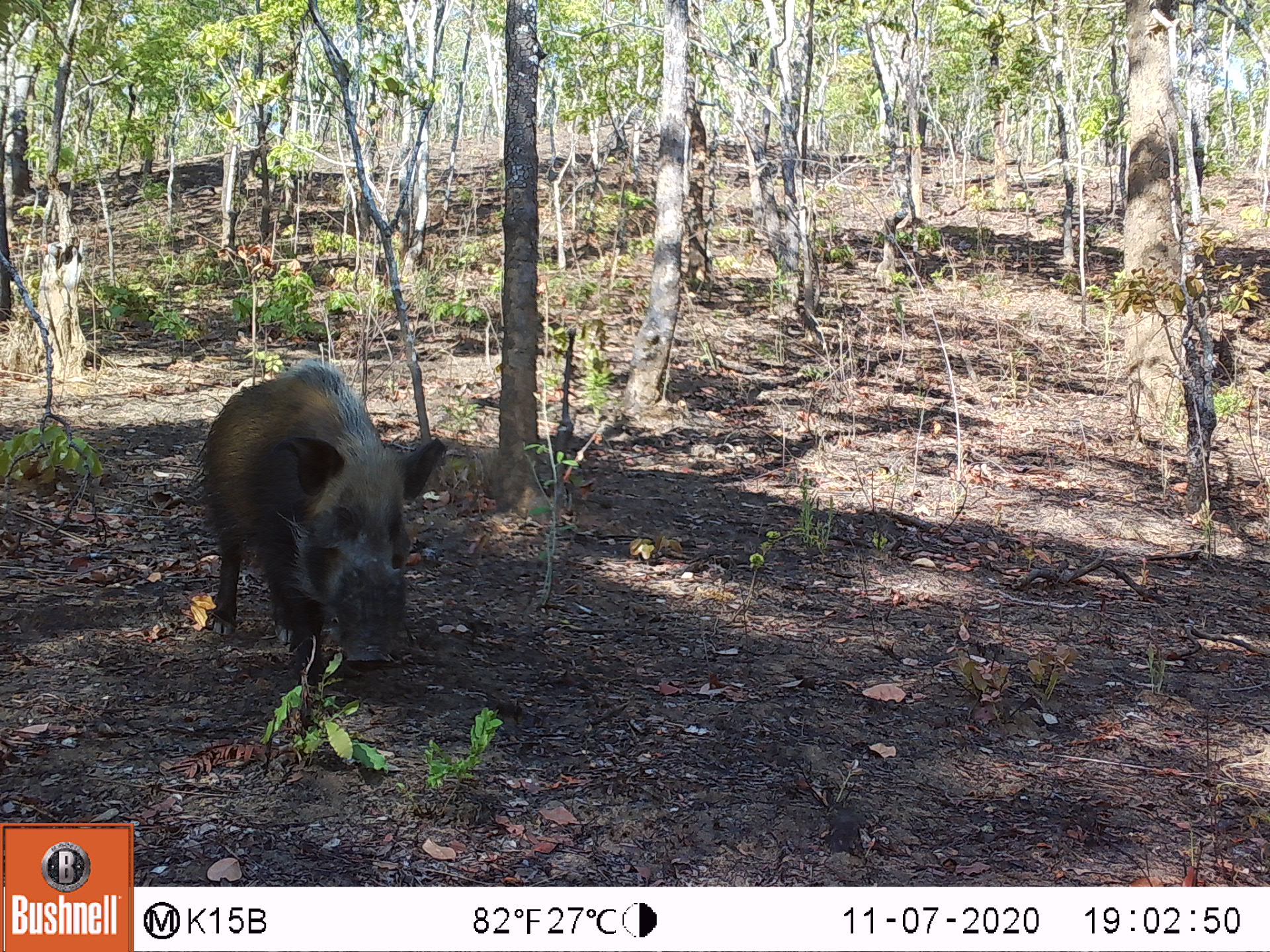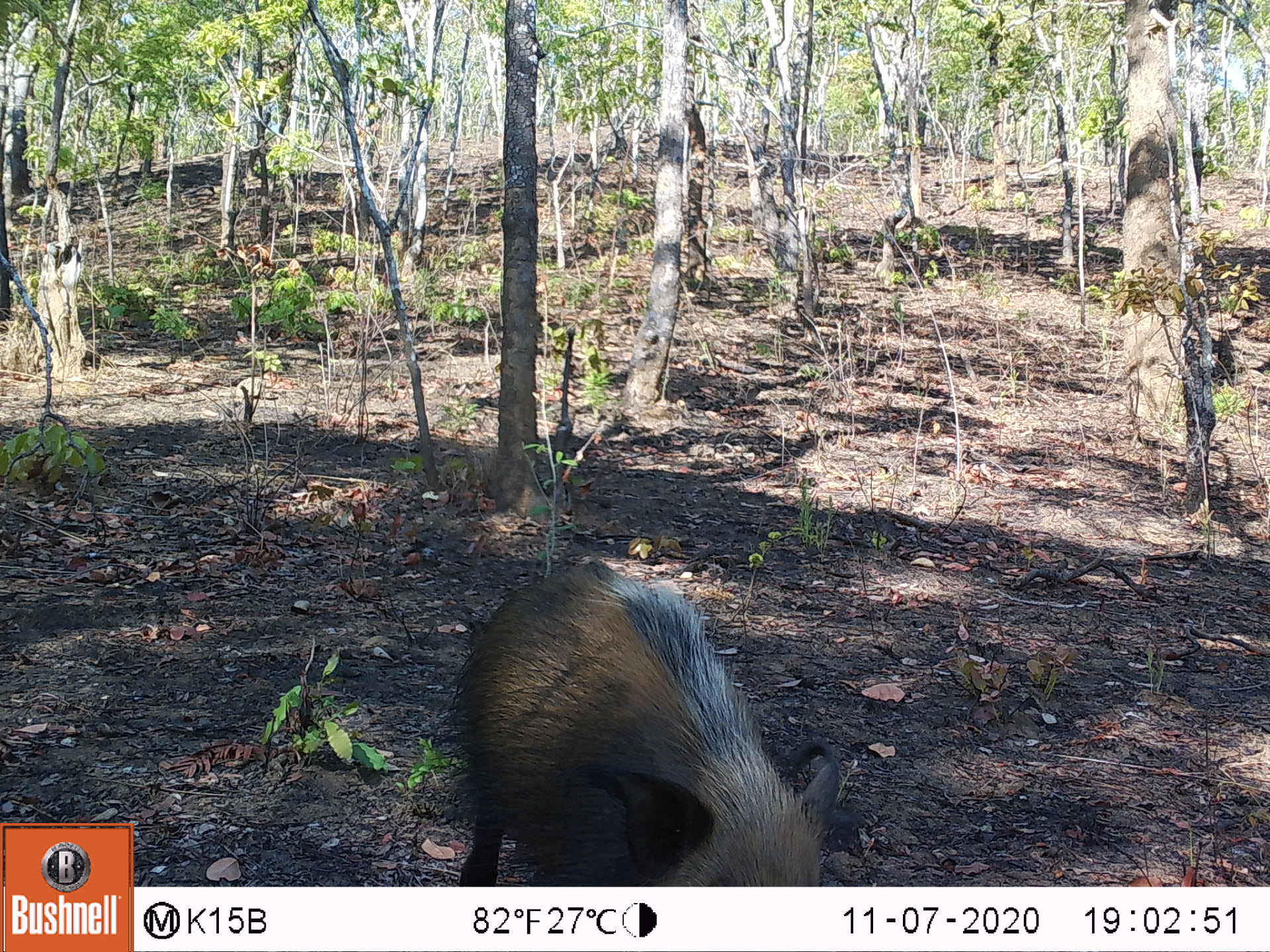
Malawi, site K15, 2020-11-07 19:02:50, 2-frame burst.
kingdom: Animalia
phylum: Chordata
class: Mammalia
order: Artiodactyla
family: Suidae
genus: Potamochoerus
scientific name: Potamochoerus larvatus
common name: bushpig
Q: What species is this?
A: Bushpig (Potamochoerus larvatus).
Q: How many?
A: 1.